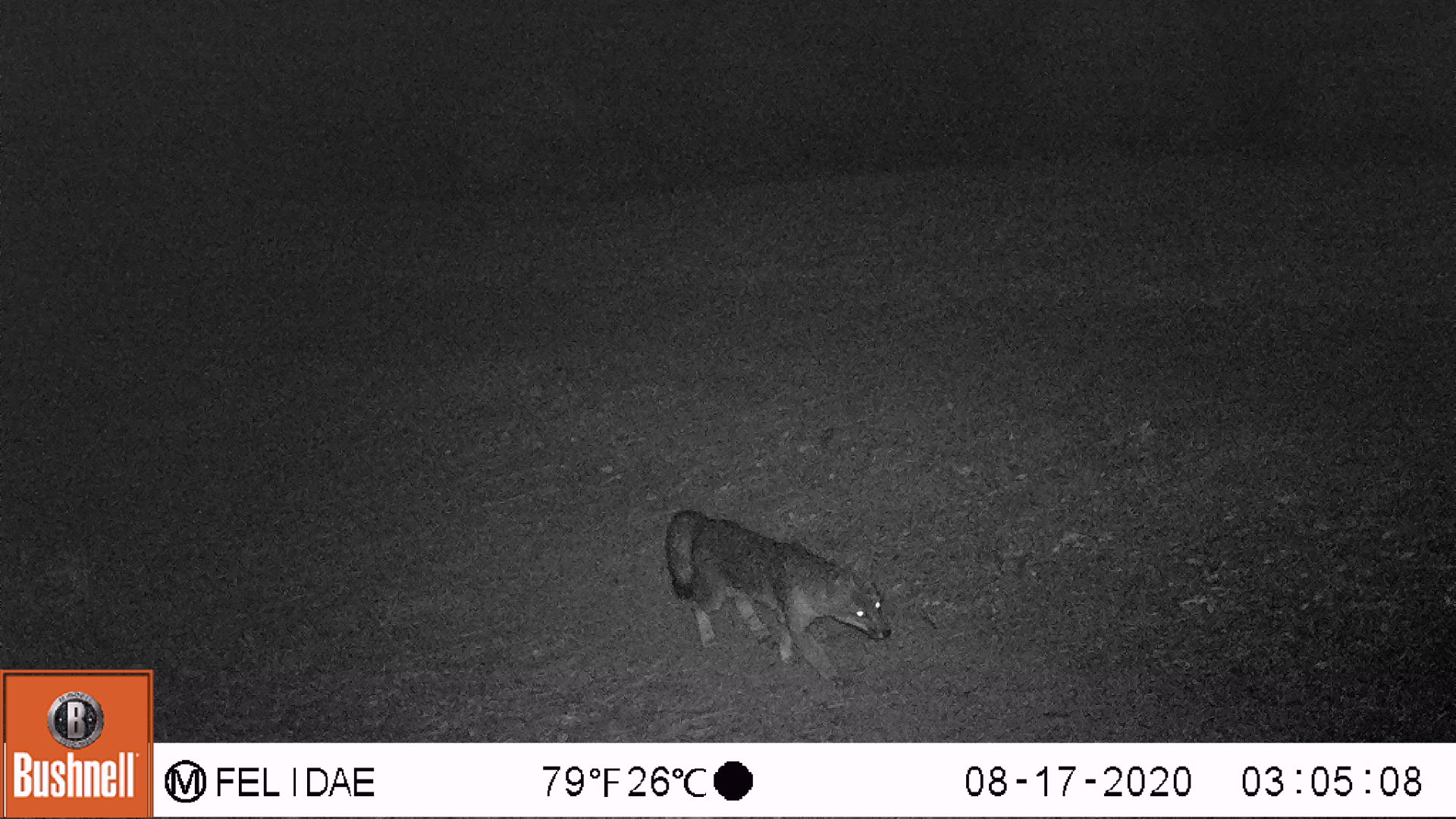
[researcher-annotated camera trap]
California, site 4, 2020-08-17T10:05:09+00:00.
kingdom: Animalia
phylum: Chordata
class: Mammalia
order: Carnivora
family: Canidae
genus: Urocyon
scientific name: Urocyon cinereoargenteus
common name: gray fox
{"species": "gray fox (Urocyon cinereoargenteus)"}